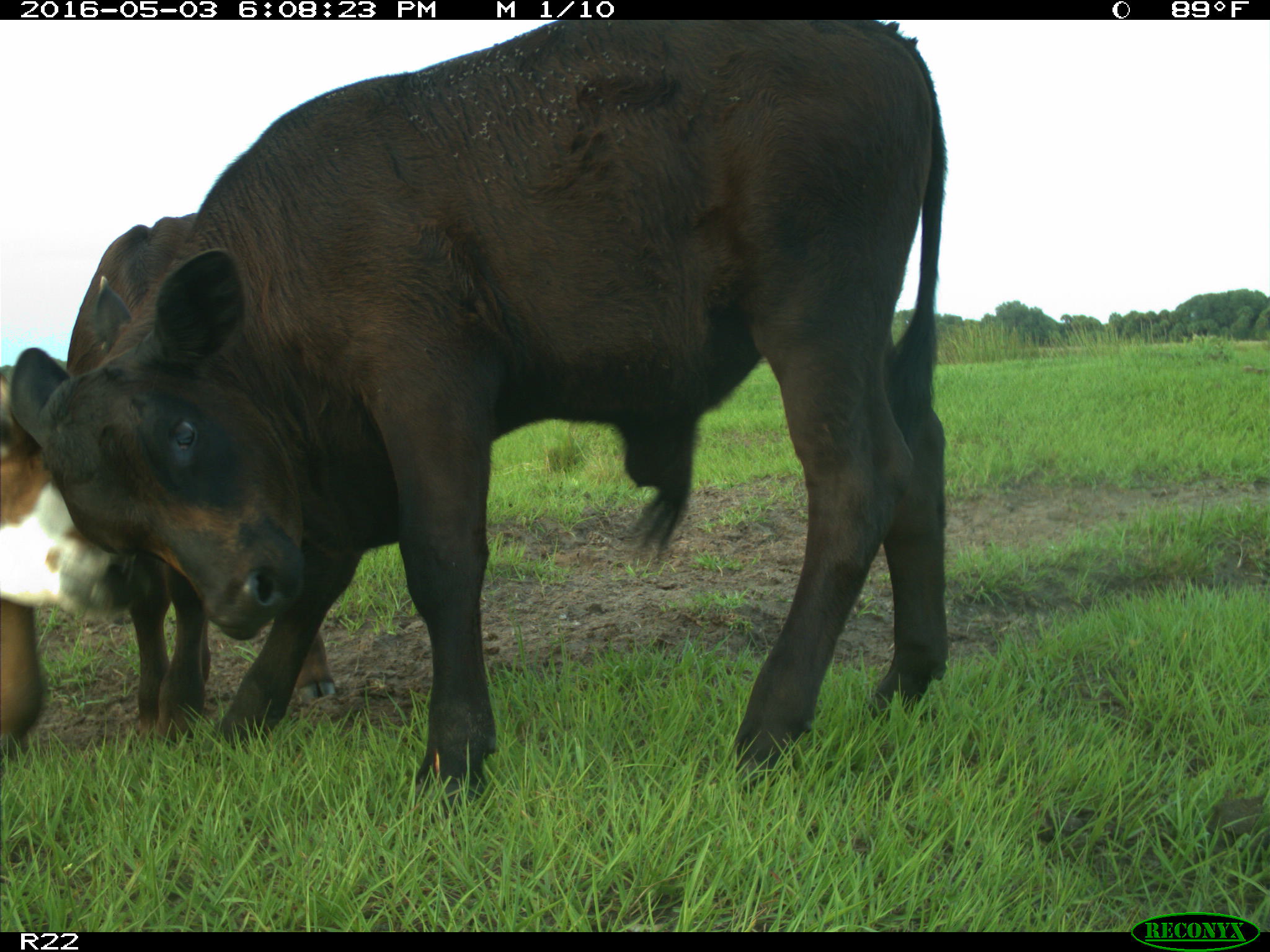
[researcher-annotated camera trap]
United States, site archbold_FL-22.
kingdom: Animalia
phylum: Chordata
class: Mammalia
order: Artiodactyla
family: Bovidae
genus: Bos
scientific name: Bos taurus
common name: domestic cow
Bos taurus (domestic cow).